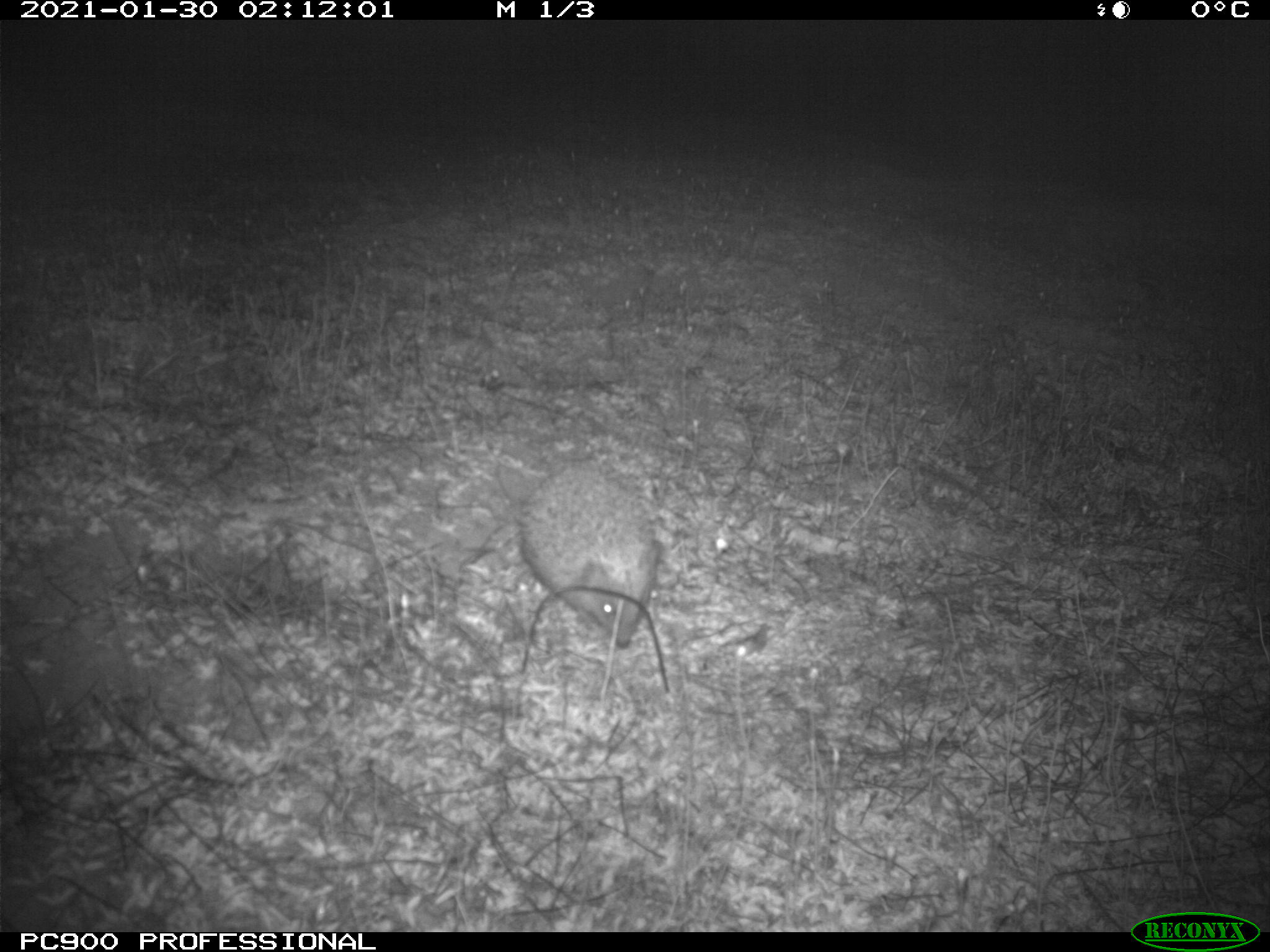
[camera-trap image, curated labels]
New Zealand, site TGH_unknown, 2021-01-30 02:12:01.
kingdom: Animalia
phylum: Chordata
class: Mammalia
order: Eulipotyphla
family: Erinaceidae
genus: Erinaceus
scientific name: Erinaceus europaeus europaeus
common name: european hedgehog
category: hedgehog